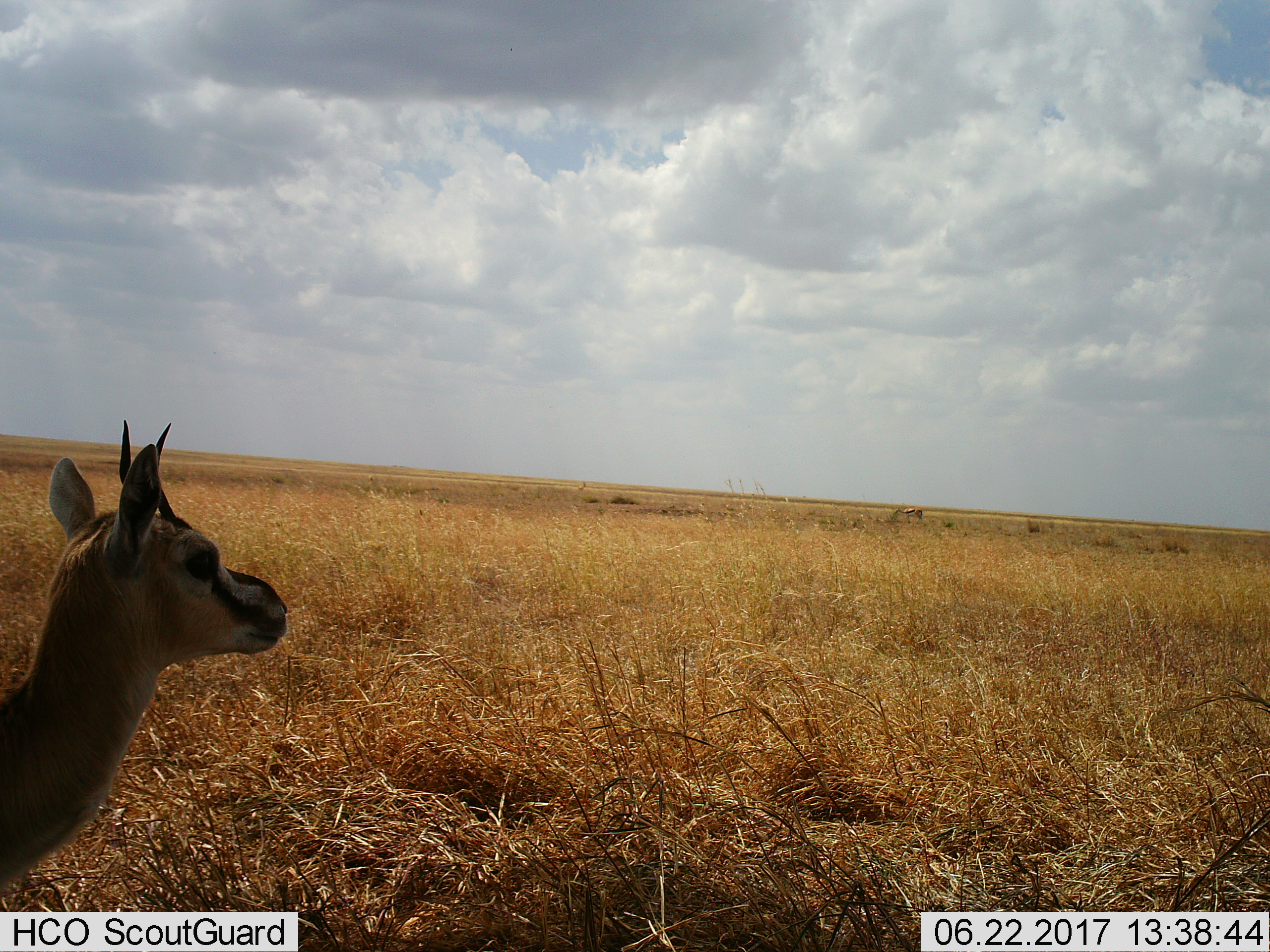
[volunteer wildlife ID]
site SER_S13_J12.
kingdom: Animalia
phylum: Chordata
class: Mammalia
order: Artiodactyla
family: Bovidae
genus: Eudorcas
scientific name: Eudorcas thomsonii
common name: thomson's gazelle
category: gazellethomsons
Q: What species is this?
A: Gazellethomsons (thomson's gazelle) (Eudorcas thomsonii).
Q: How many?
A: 2.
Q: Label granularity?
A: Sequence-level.